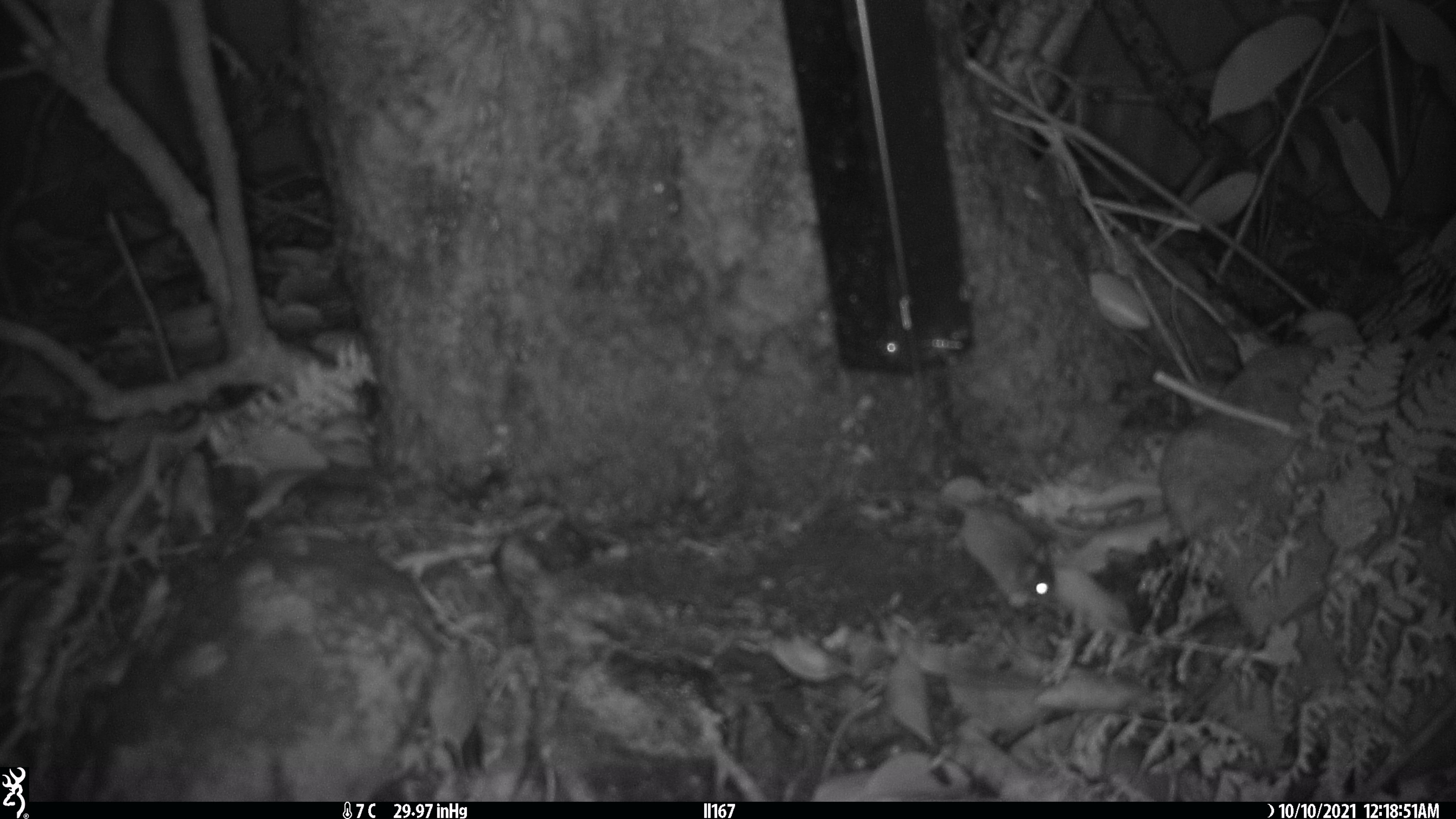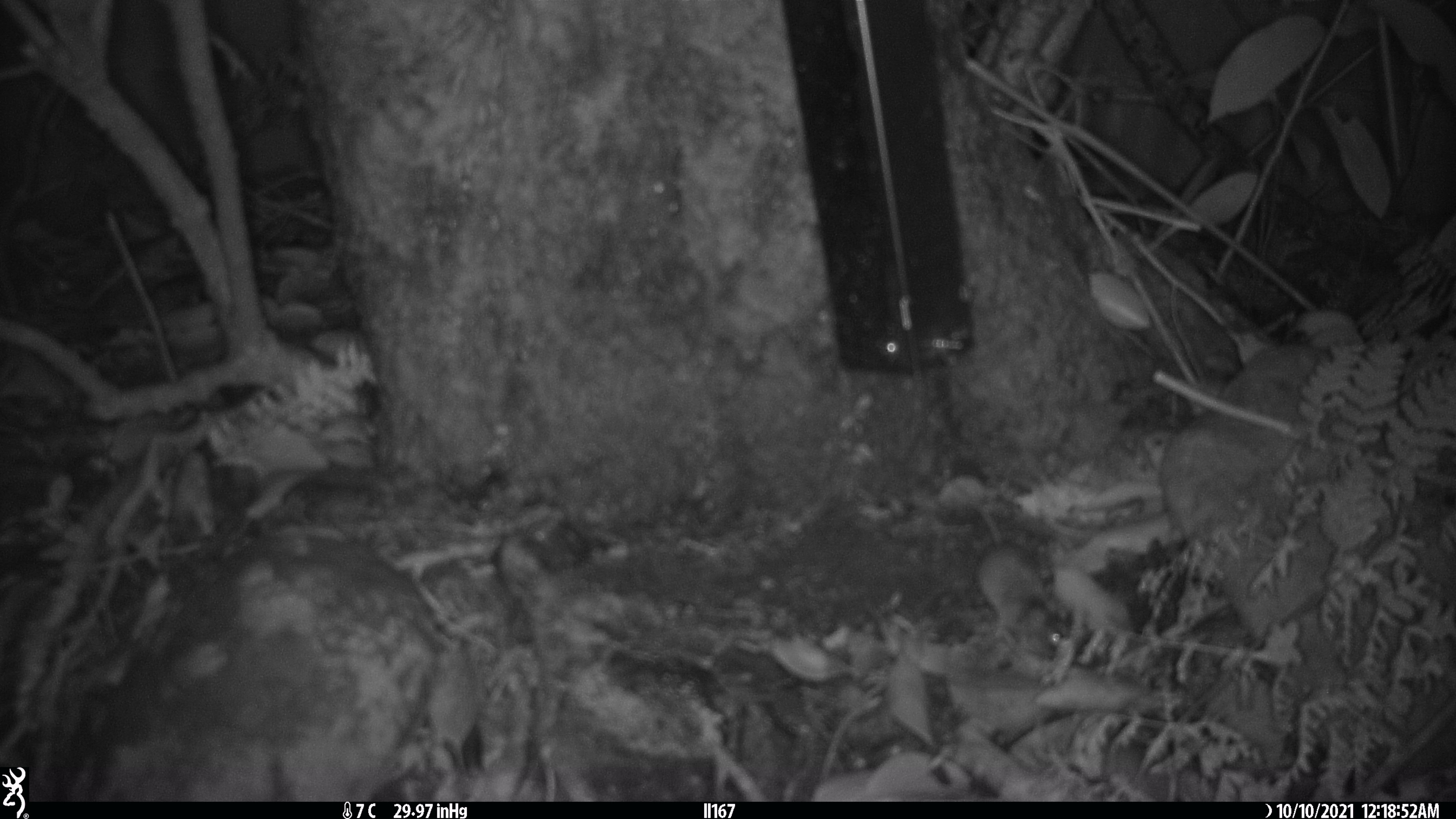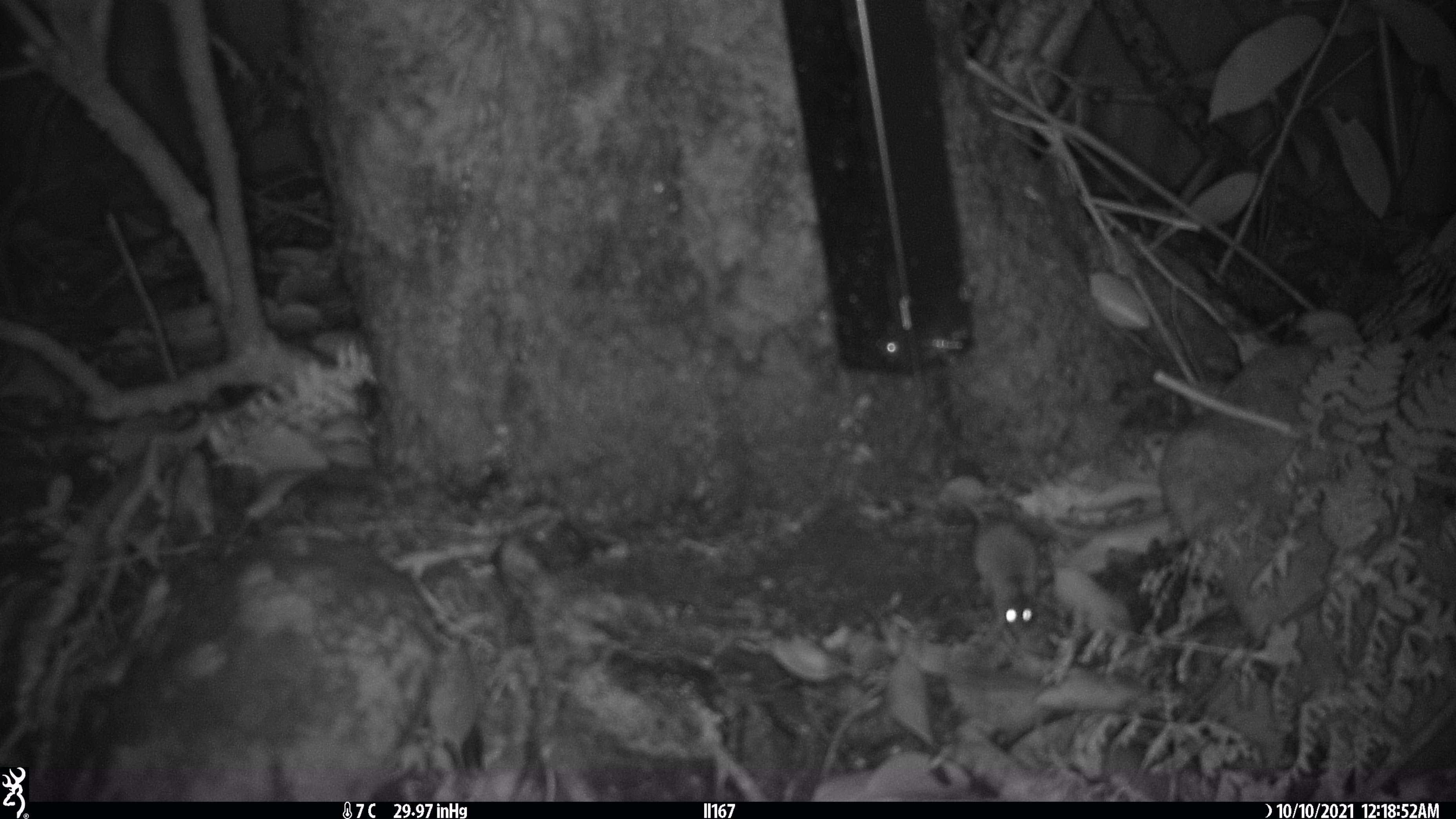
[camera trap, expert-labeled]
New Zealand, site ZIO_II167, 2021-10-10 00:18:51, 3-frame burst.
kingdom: Animalia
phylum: Chordata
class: Mammalia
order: Rodentia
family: Muridae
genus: Mus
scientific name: Mus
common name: mouse